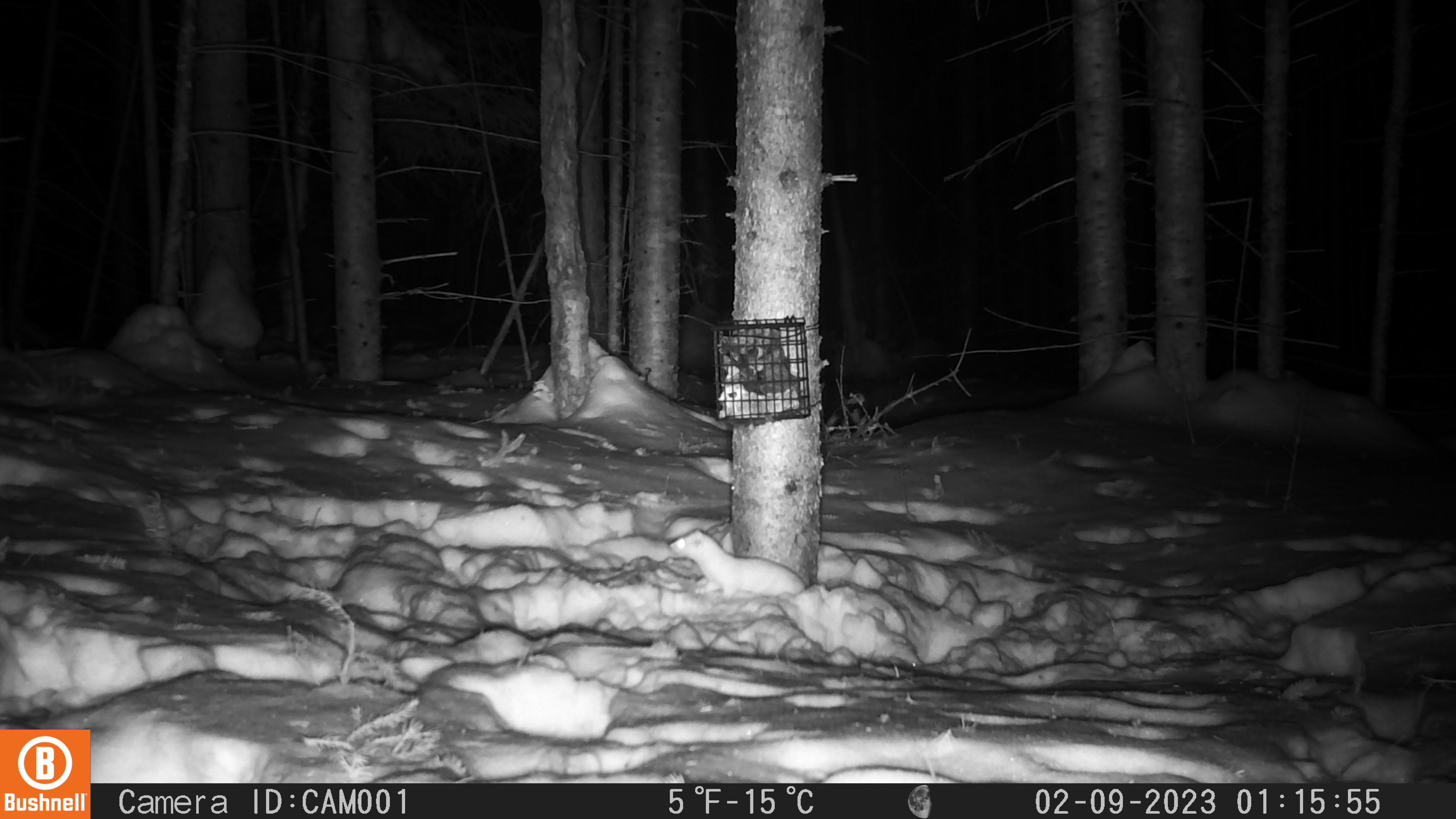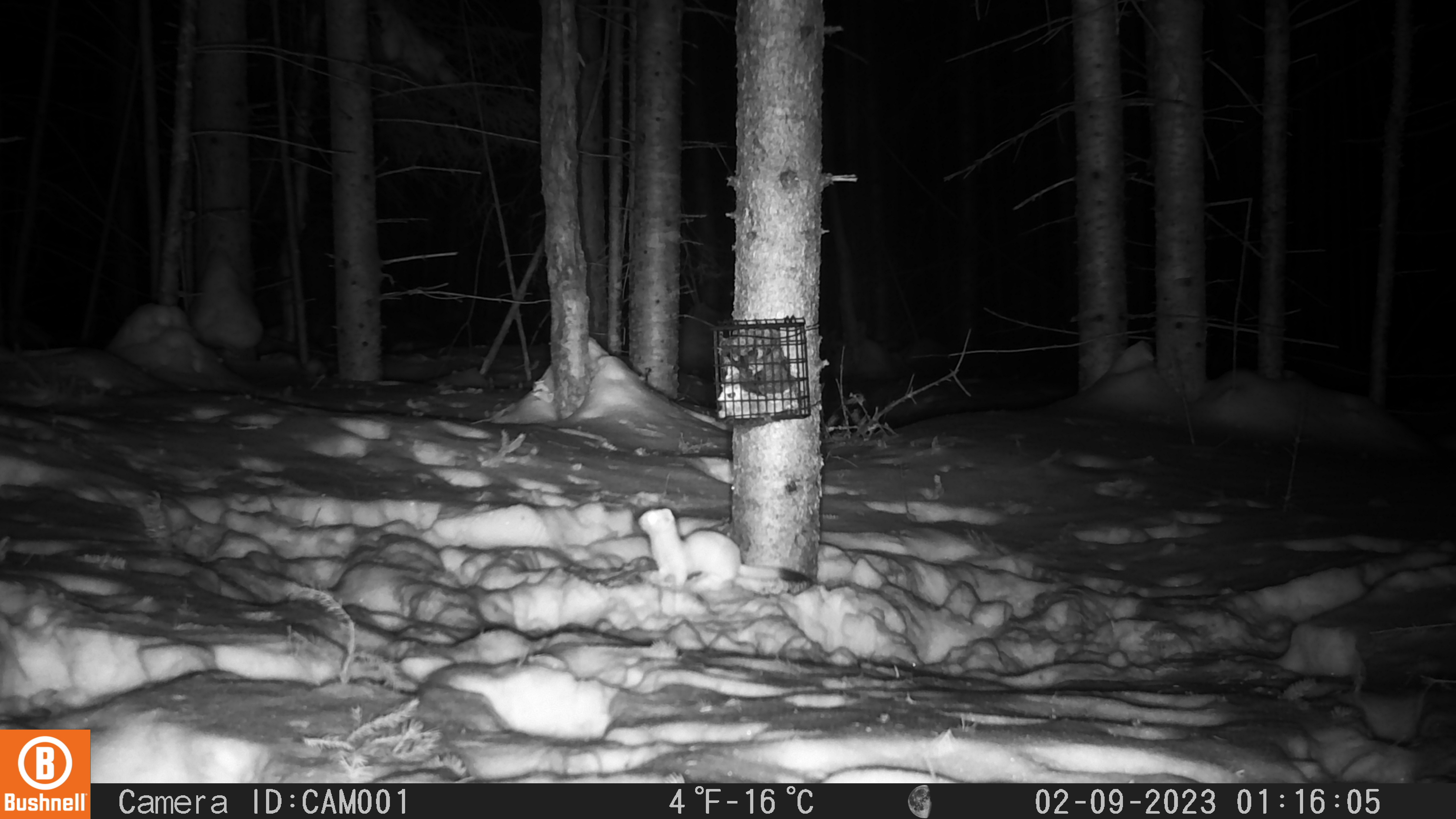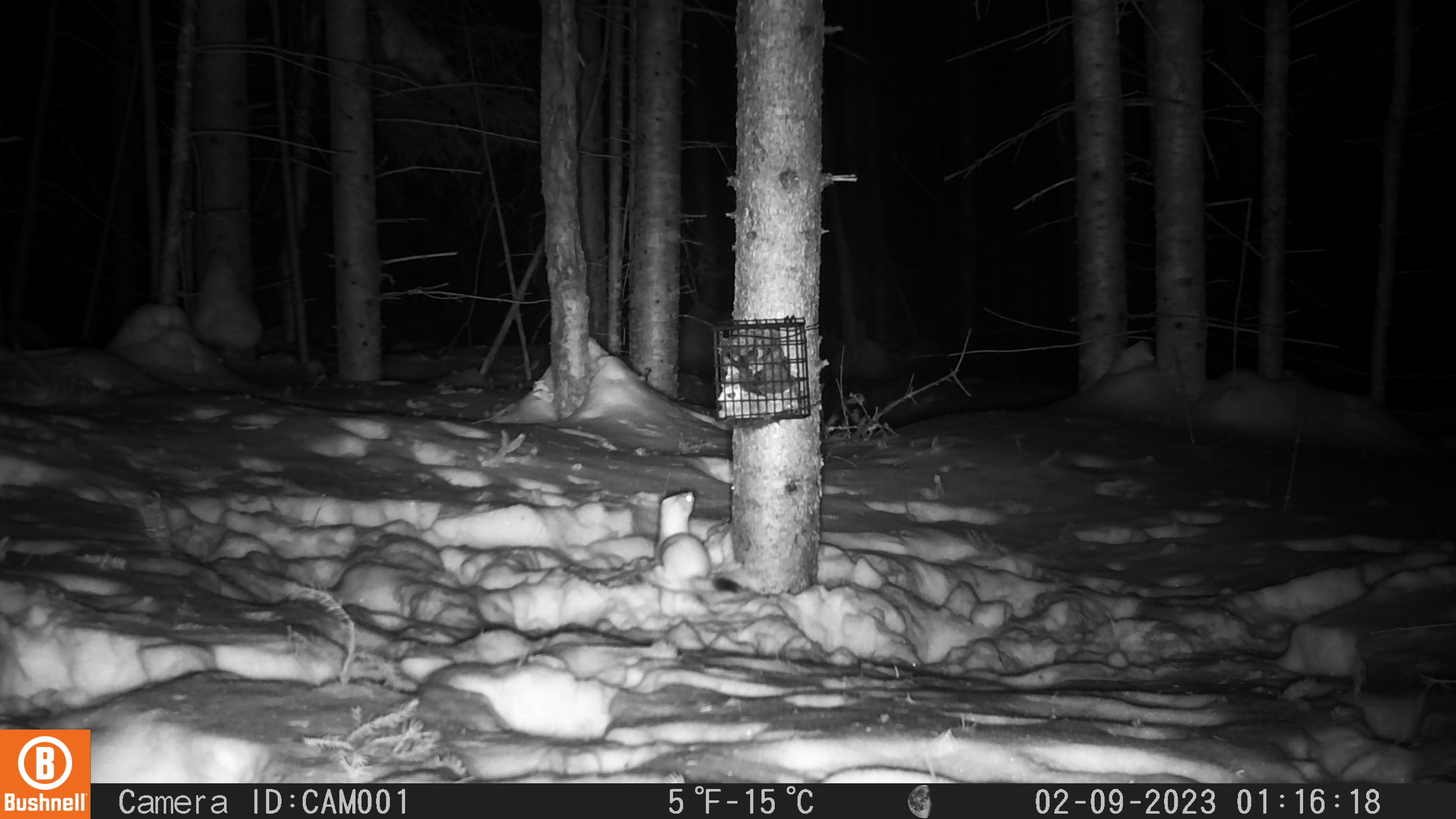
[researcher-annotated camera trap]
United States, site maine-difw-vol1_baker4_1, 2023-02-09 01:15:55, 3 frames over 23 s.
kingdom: Animalia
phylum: Chordata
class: Mammalia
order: Carnivora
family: Mustelidae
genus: Neogale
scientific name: Neogale frenata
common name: long-tailed weasel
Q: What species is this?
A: Long-tailed weasel (Neogale frenata).